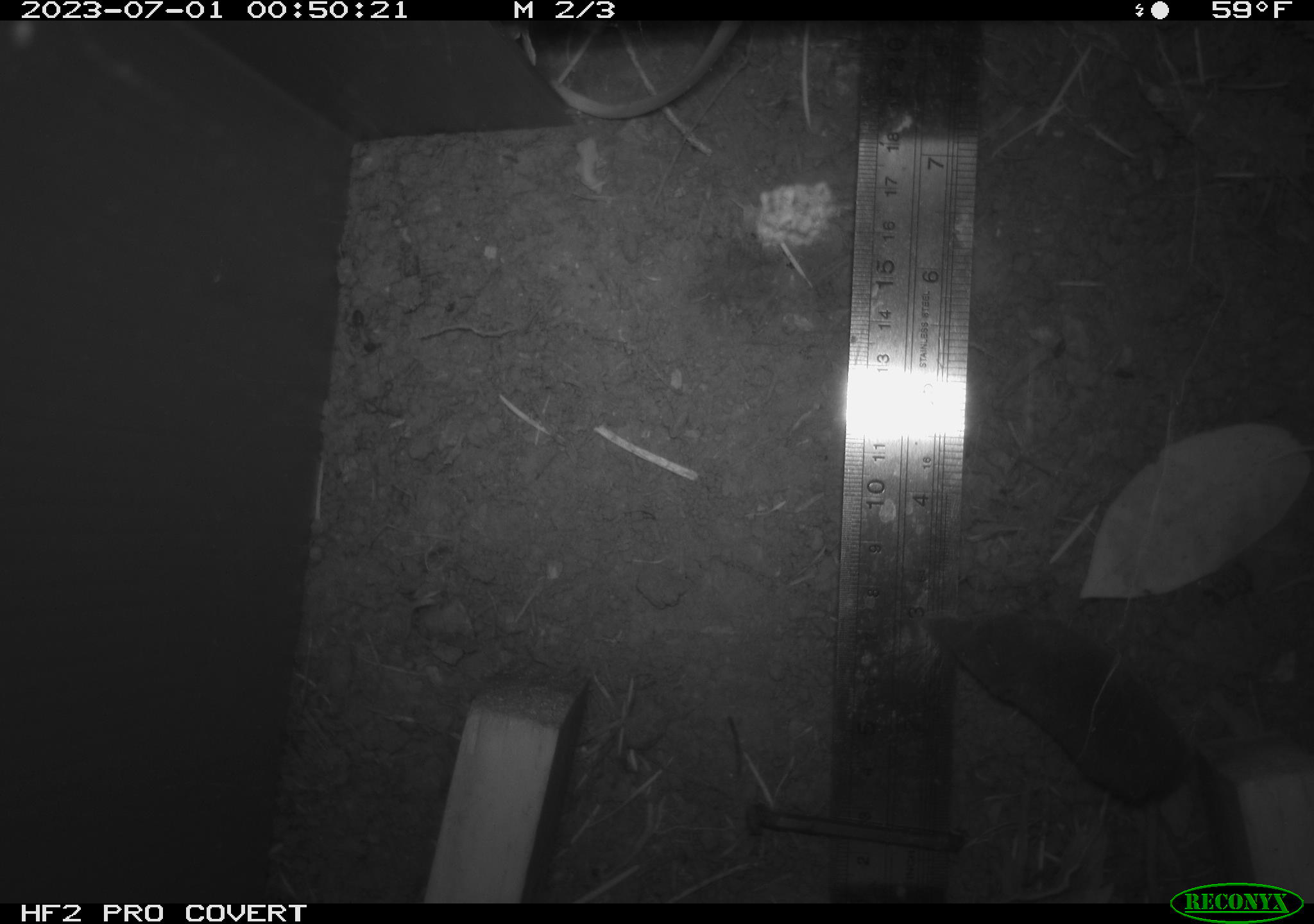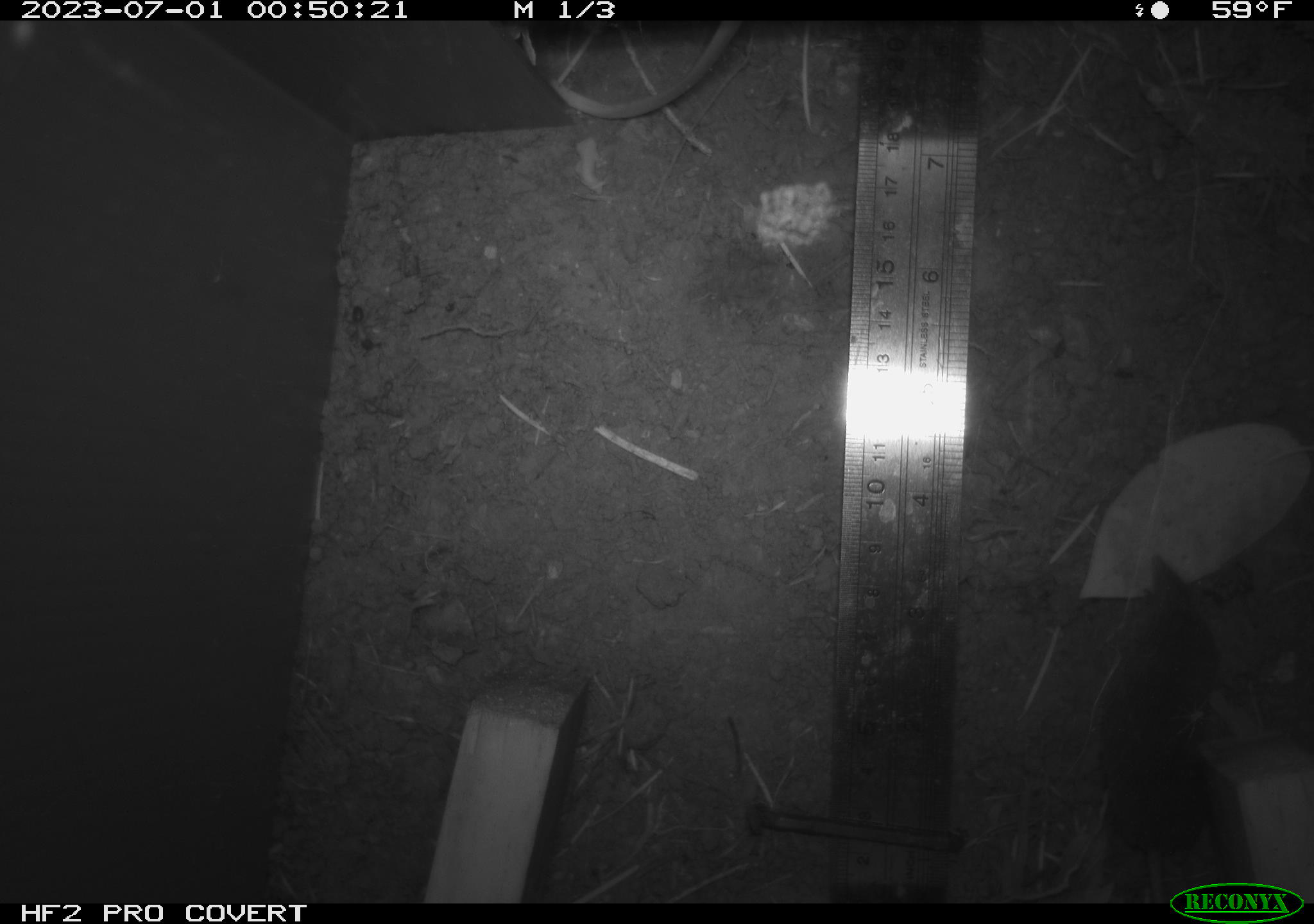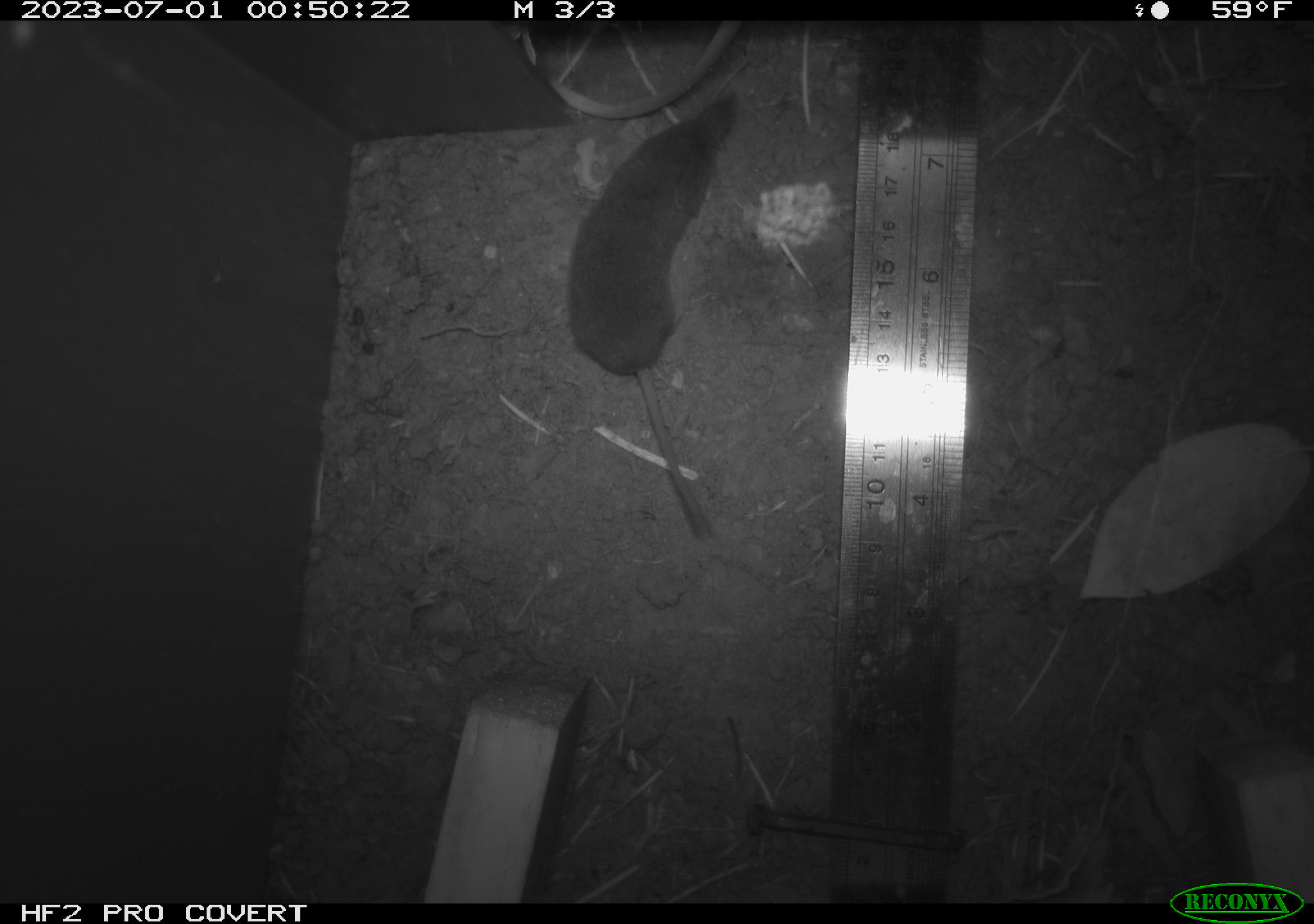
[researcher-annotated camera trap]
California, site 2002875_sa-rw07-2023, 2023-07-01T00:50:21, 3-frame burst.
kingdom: Animalia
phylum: Chordata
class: Mammalia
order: Eulipotyphla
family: Soricidae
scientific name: Soricidae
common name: shrews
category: soricidae family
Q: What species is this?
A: Soricidae family (shrews) (Soricidae).